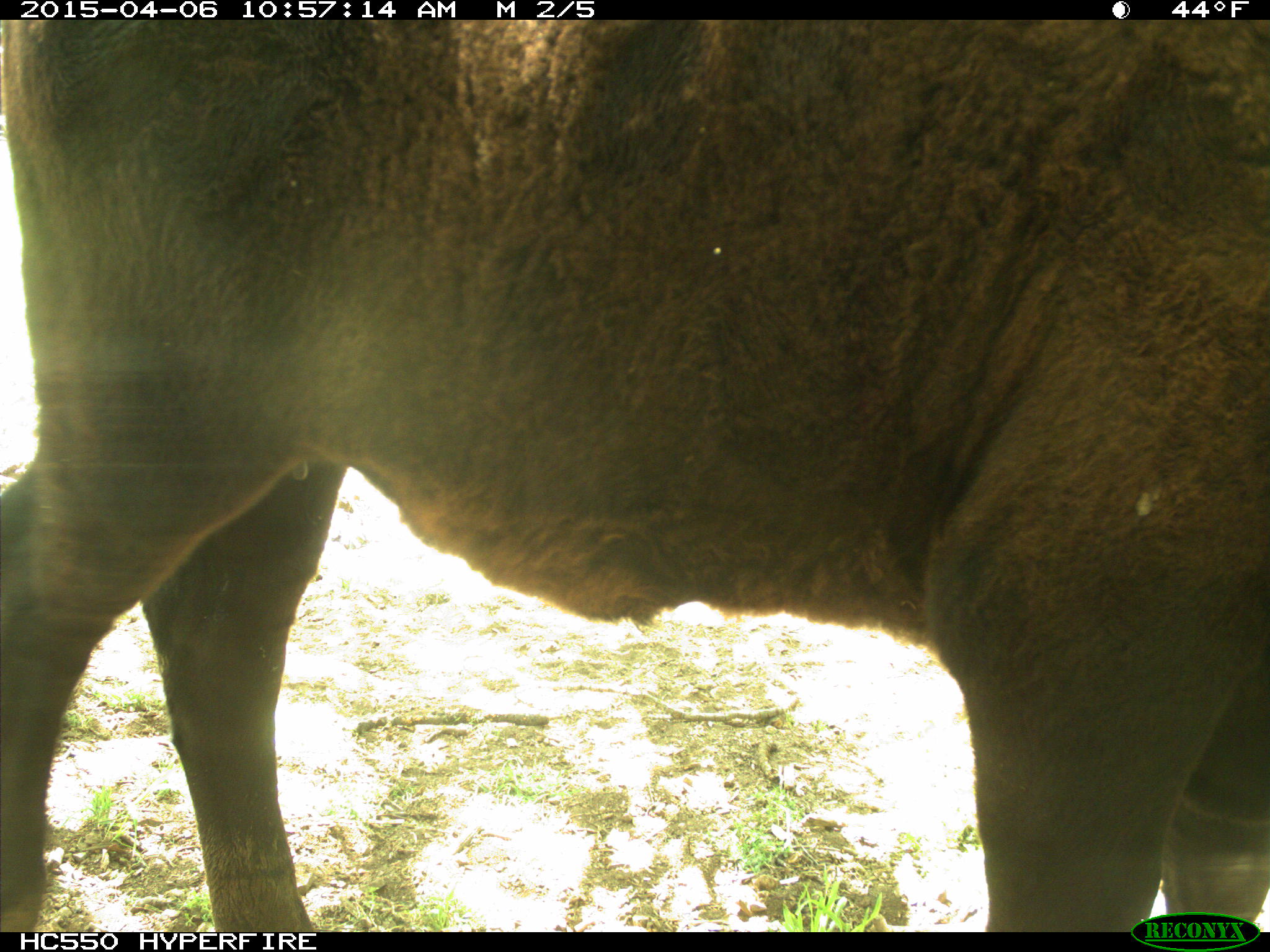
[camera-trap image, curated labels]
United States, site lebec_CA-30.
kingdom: Animalia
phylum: Chordata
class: Mammalia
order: Artiodactyla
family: Bovidae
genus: Bos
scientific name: Bos taurus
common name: domestic cow